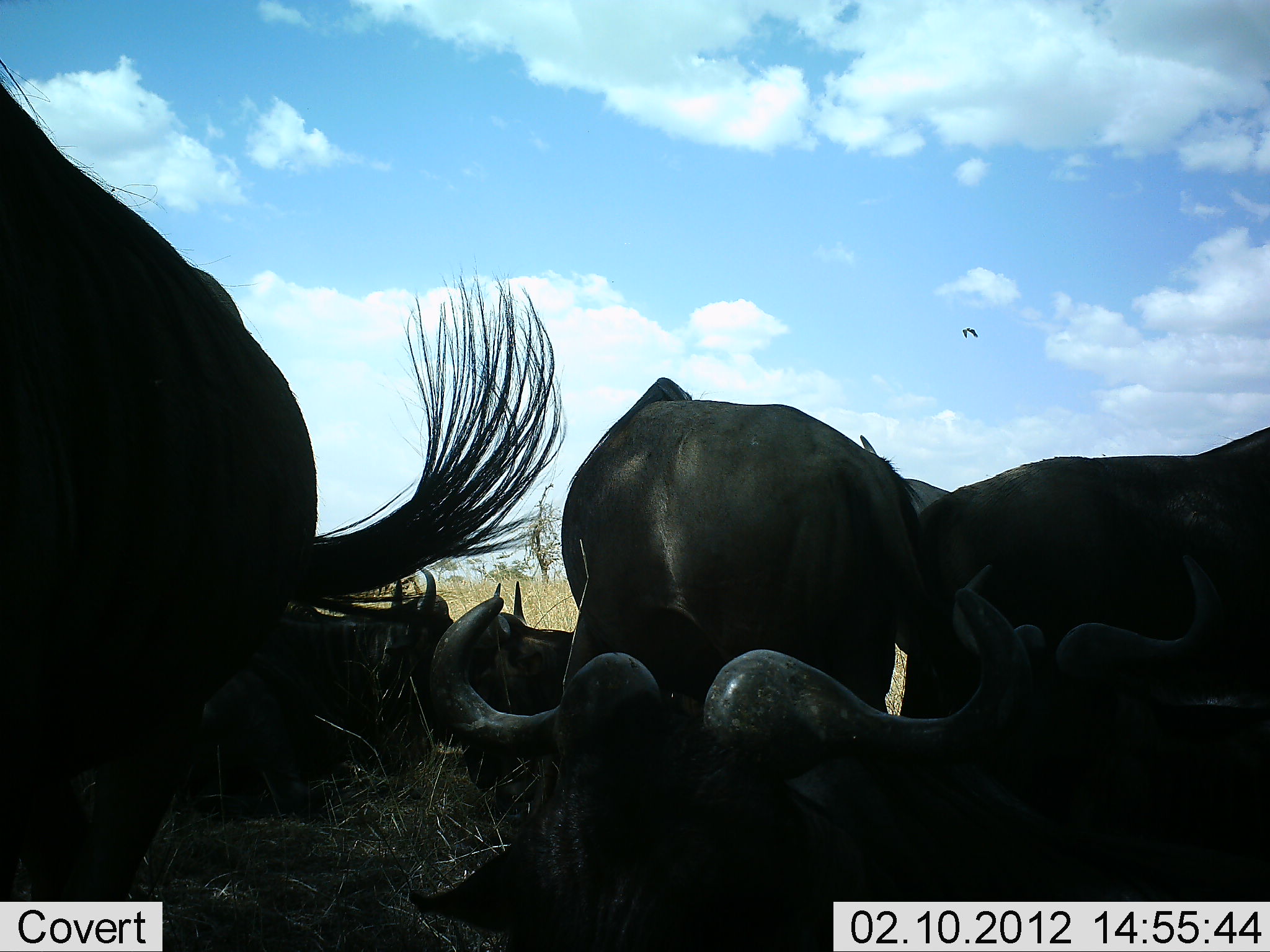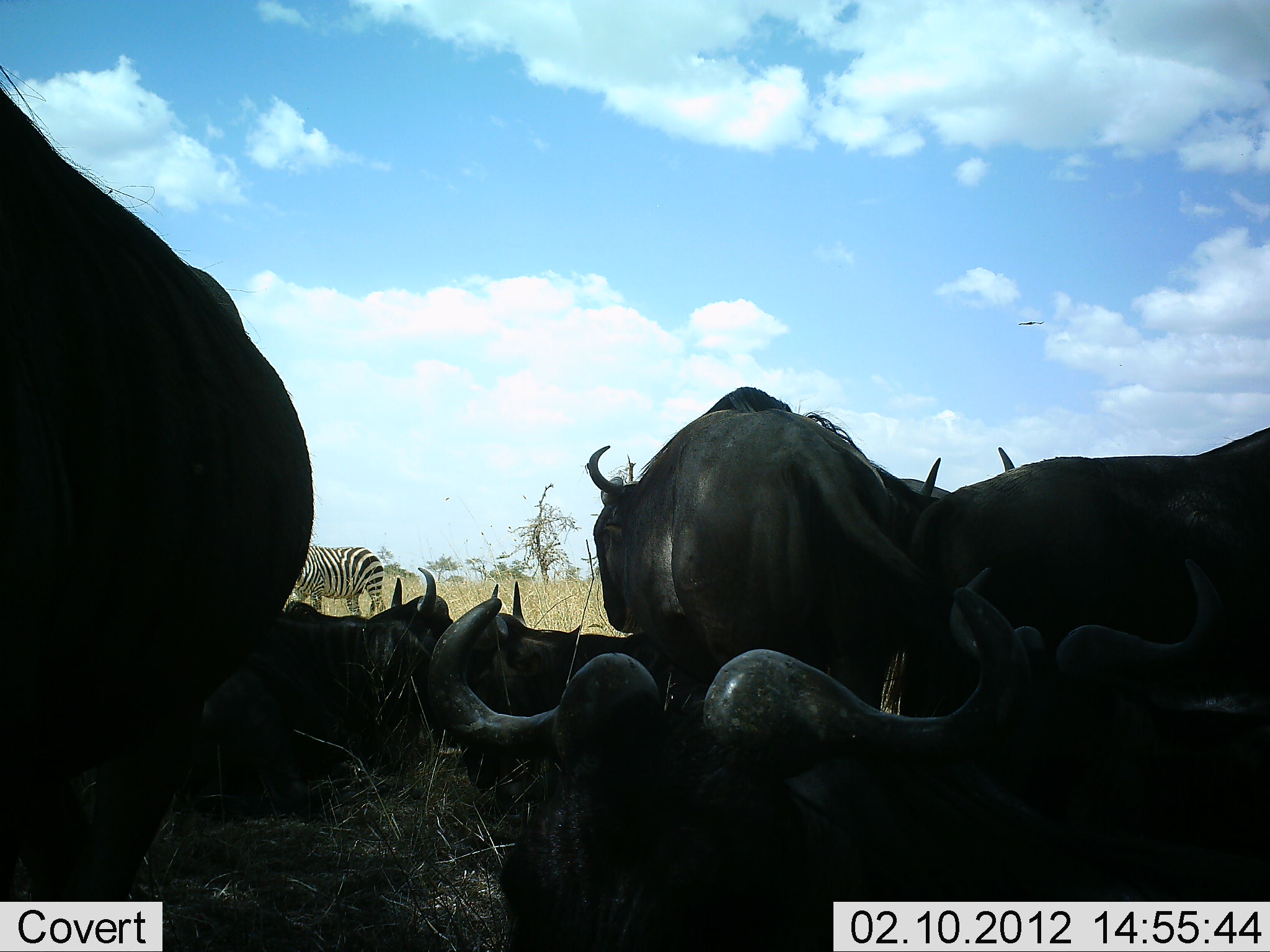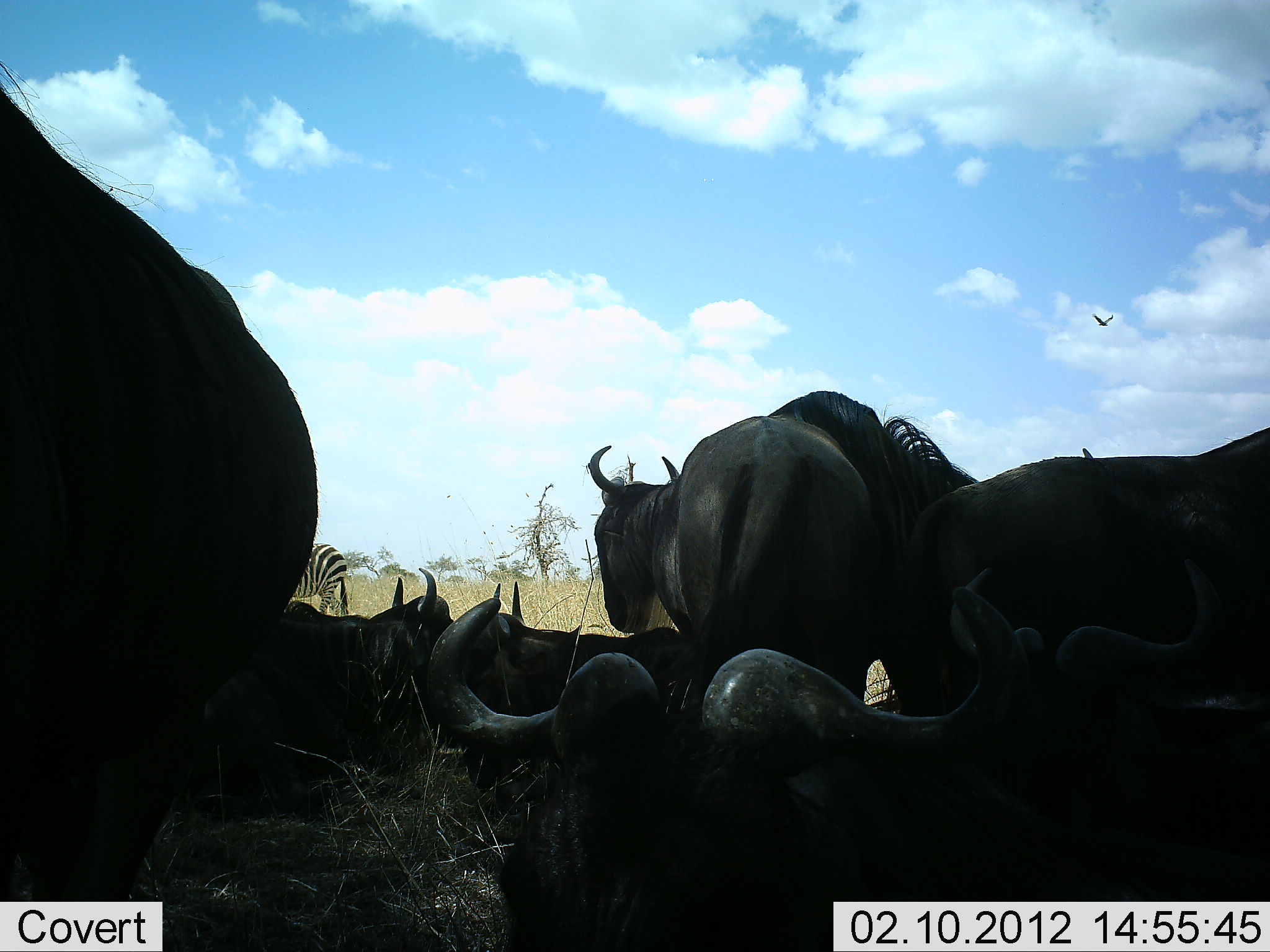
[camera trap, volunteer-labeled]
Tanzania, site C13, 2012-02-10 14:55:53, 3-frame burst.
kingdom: Animalia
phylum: Chordata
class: Mammalia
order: Artiodactyla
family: Bovidae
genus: Connochaetes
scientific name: Connochaetes taurinus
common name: blue wildebeest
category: wildebeest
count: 8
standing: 70%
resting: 95%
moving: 0%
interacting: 5%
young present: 0%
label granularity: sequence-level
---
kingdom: Animalia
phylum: Chordata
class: Mammalia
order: Perissodactyla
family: Equidae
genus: Equus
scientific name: Equus quagga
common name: plains zebra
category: zebra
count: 1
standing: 53%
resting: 0%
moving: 47%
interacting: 0%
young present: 0%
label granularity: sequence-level